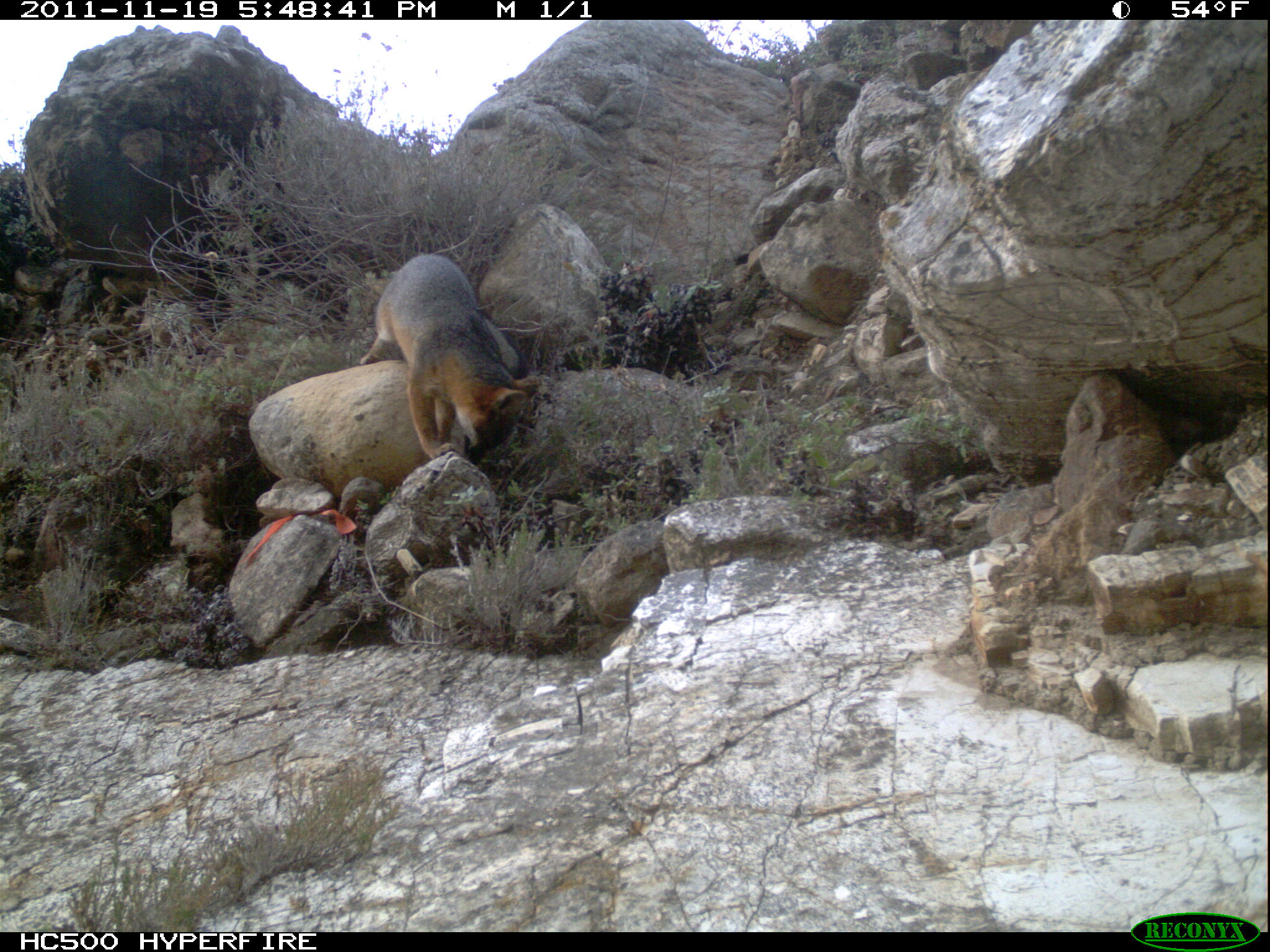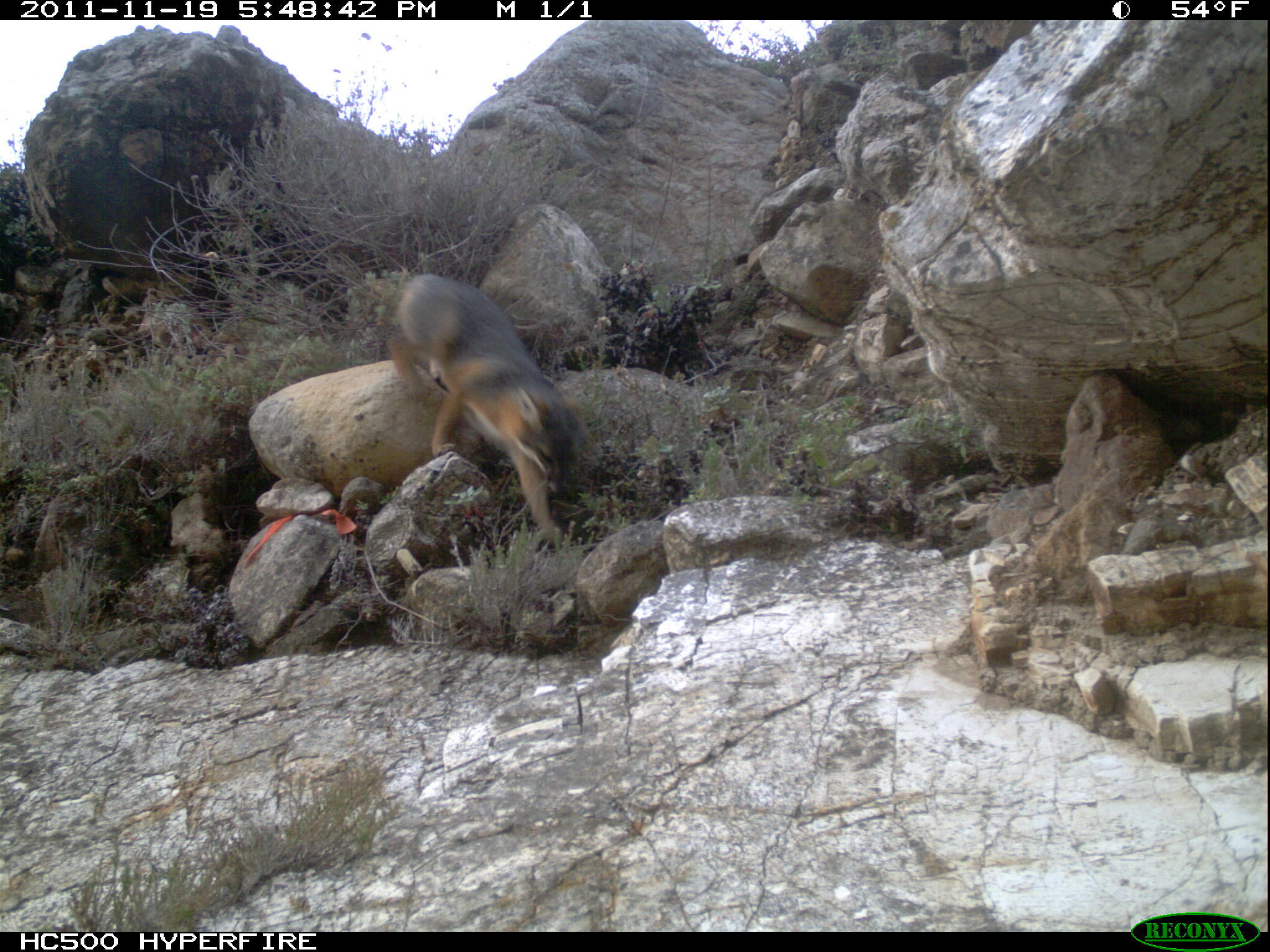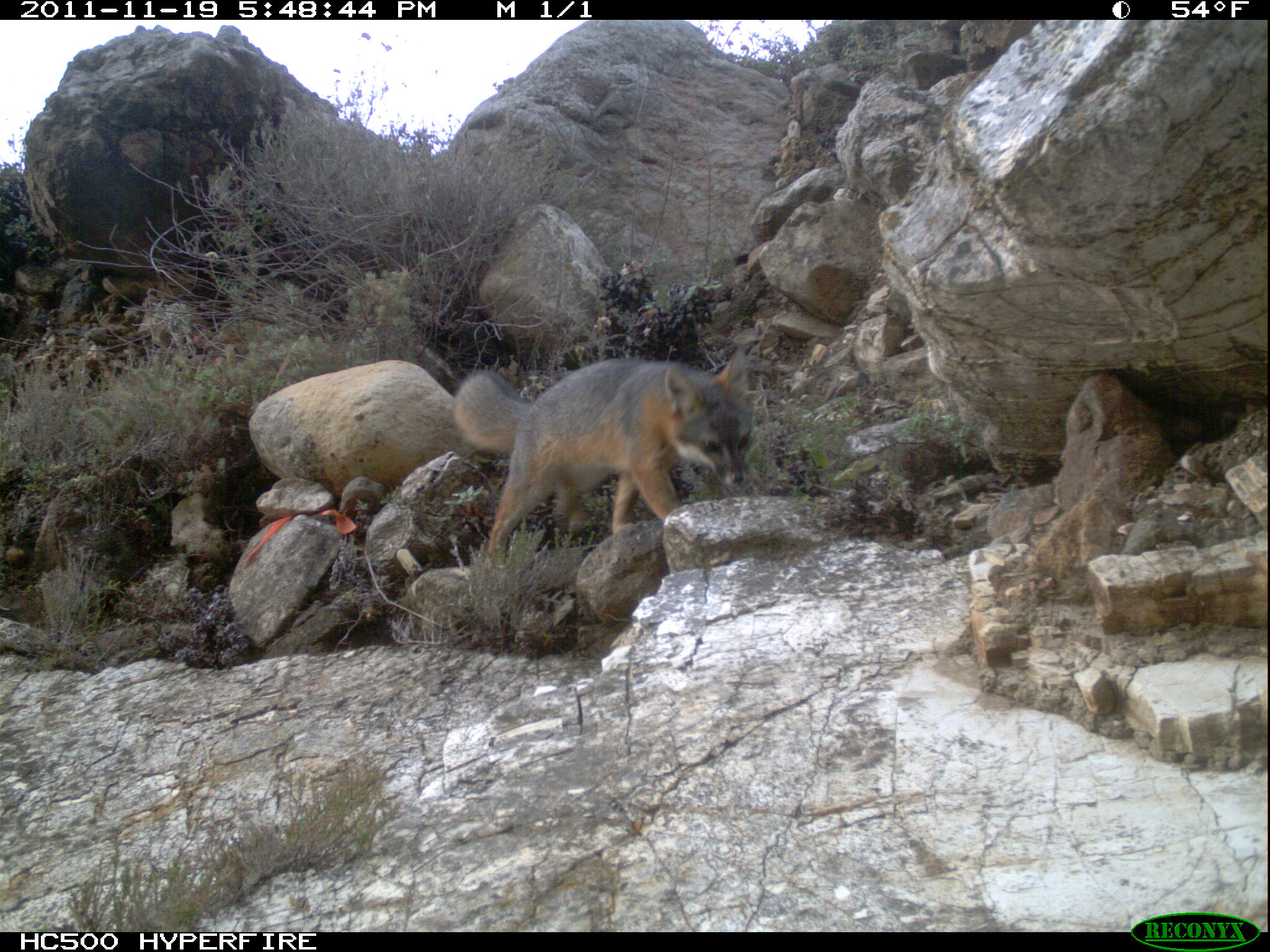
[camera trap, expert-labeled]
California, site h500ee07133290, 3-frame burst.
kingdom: Animalia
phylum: Chordata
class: Mammalia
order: Carnivora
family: Canidae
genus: Urocyon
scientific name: Urocyon littoralis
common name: island fox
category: fox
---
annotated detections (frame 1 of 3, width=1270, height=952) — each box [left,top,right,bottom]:
fox: [359,253,539,464]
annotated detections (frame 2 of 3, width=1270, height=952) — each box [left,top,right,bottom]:
fox: [383,271,595,545]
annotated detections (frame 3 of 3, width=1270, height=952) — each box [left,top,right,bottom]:
fox: [454,343,757,566]